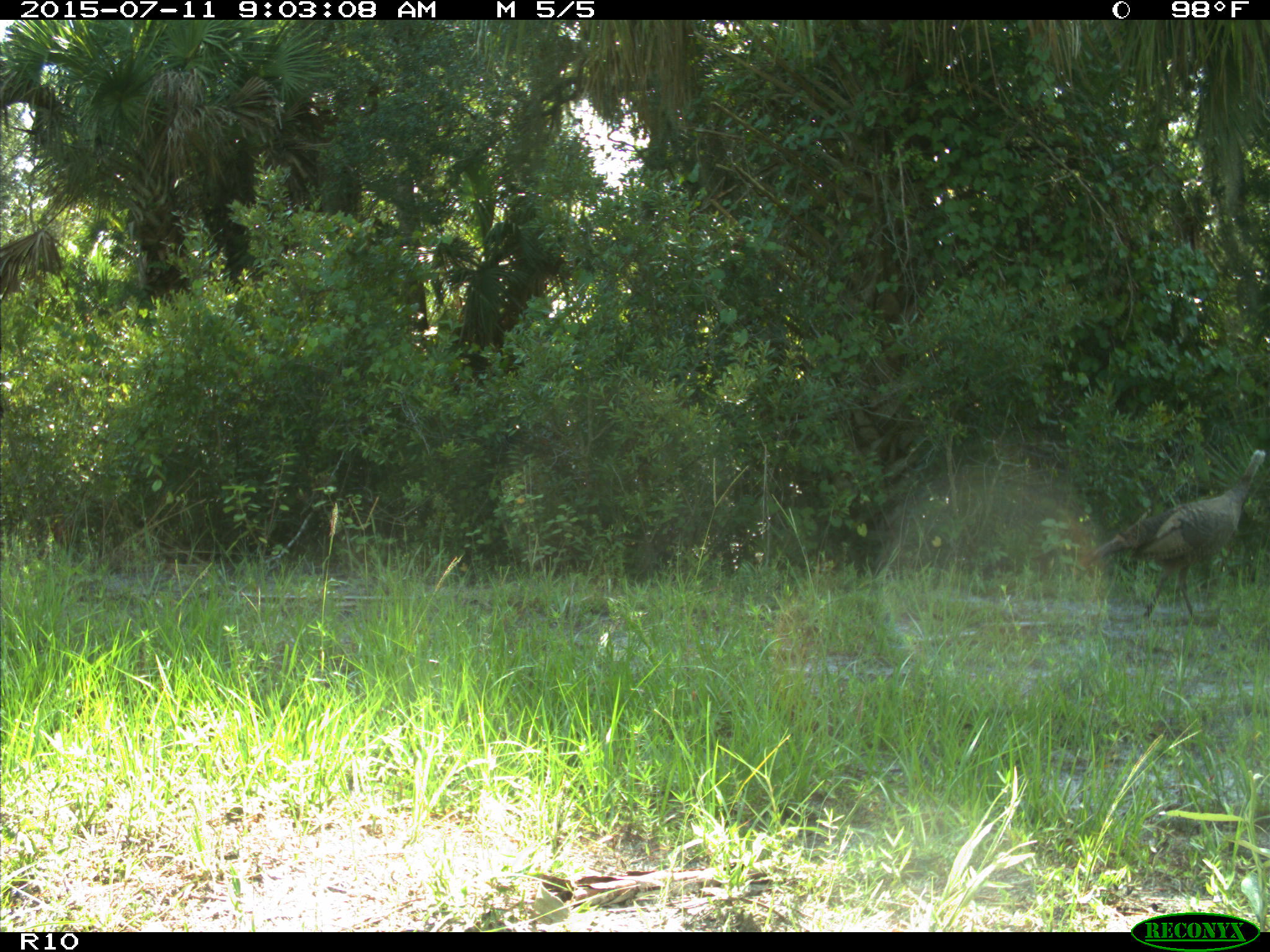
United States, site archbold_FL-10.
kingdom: Animalia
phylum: Chordata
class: Aves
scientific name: Aves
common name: birds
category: unidentified bird